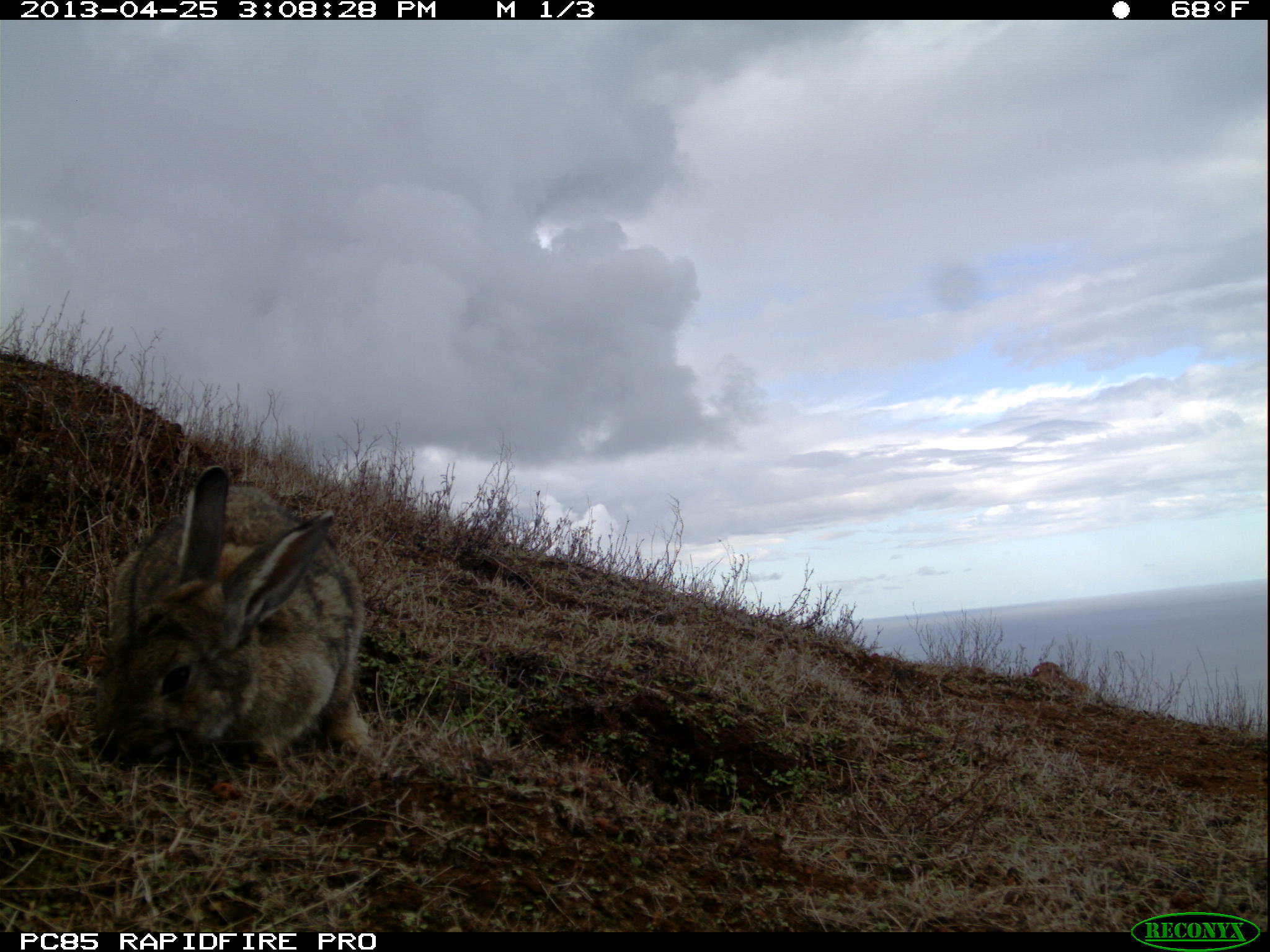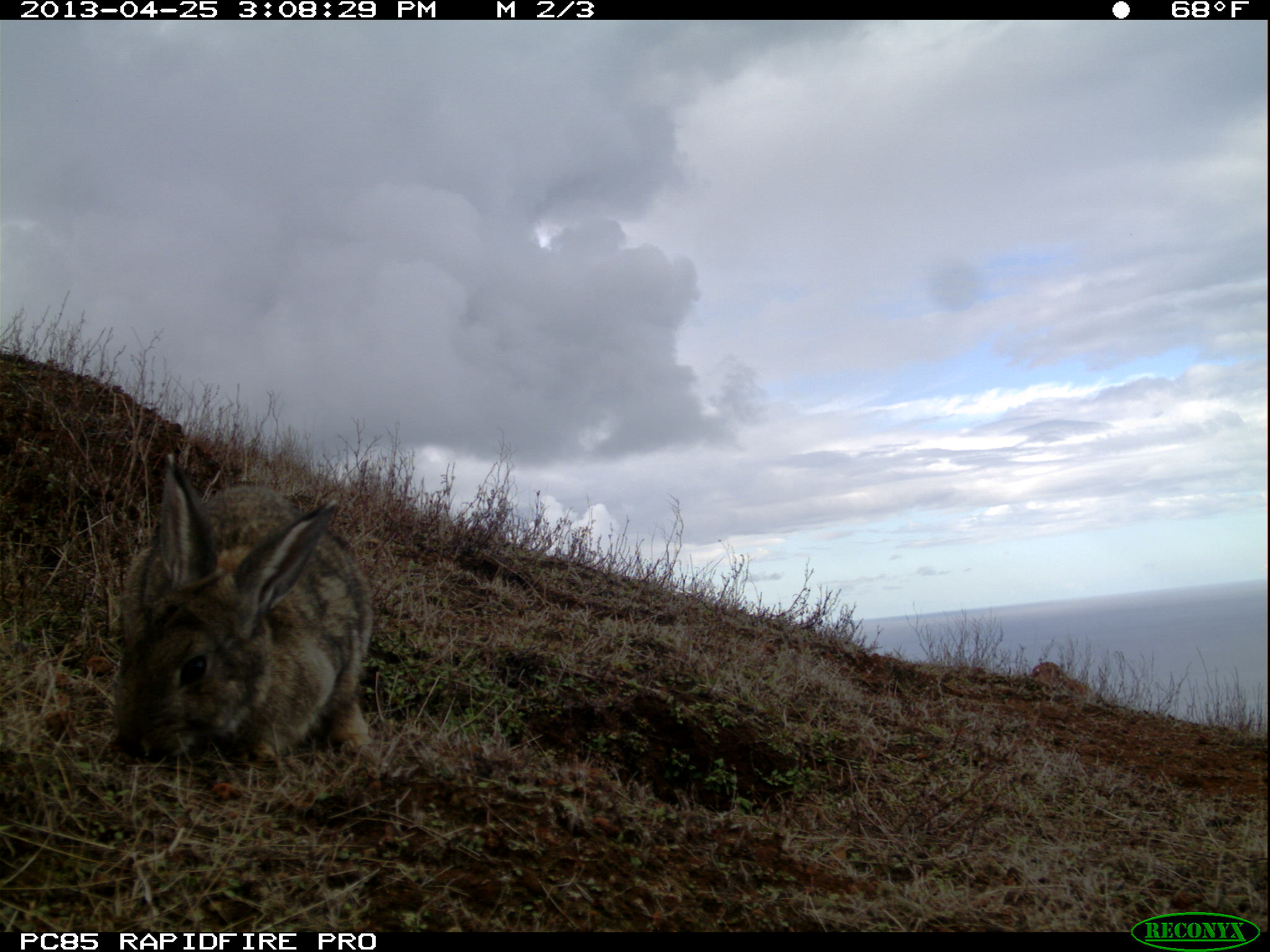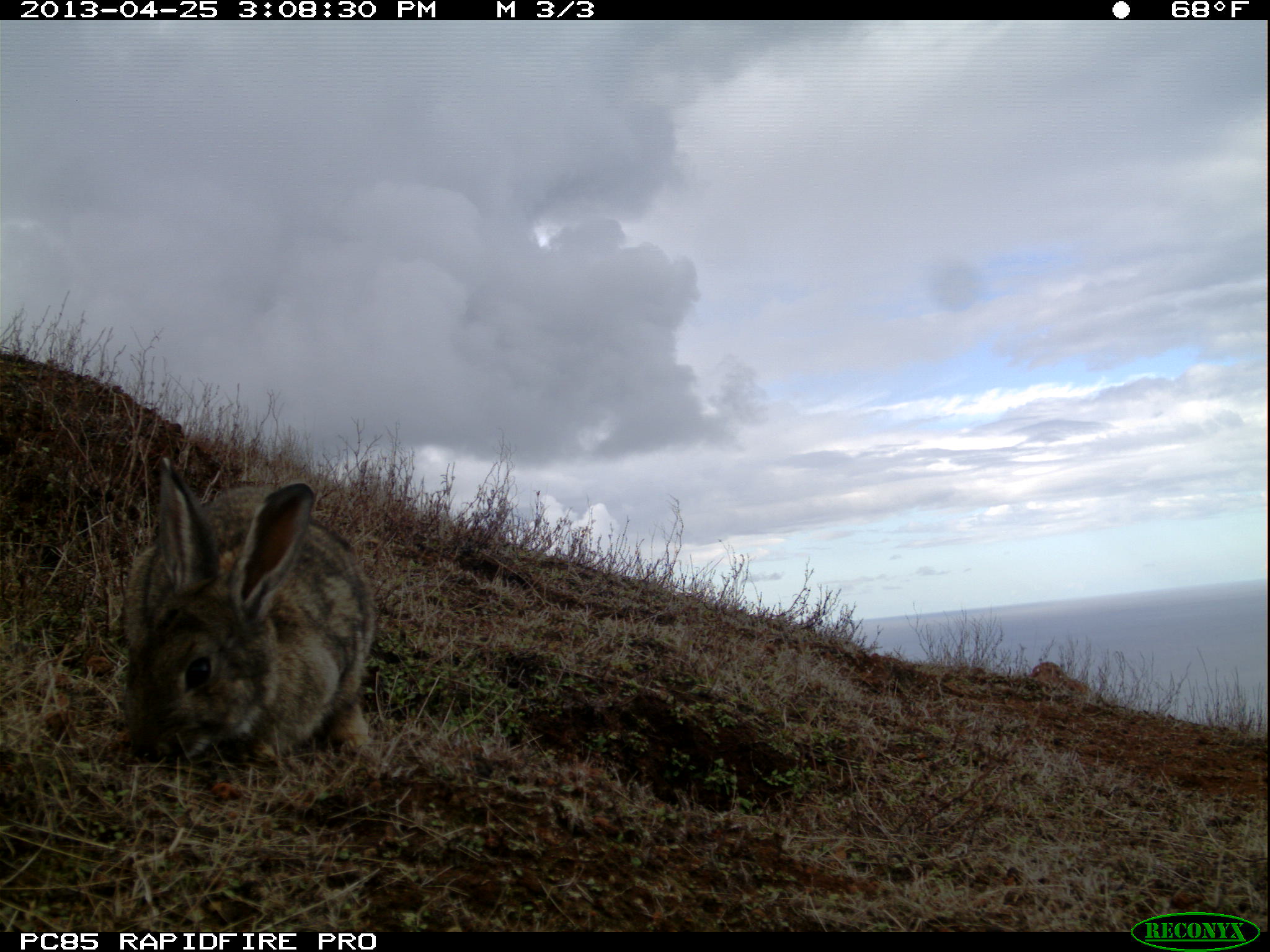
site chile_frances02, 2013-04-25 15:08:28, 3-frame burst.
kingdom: Animalia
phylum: Chordata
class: Mammalia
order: Lagomorpha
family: Leporidae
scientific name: Leporidae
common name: rabbits and hares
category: rabbit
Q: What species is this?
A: Rabbit (rabbits and hares) (Leporidae).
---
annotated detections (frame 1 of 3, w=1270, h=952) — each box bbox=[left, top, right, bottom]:
rabbit: bbox=[81, 470, 384, 780]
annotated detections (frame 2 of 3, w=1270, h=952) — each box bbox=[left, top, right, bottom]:
rabbit: bbox=[102, 449, 377, 771]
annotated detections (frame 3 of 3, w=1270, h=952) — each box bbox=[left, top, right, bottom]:
rabbit: bbox=[112, 459, 379, 770]